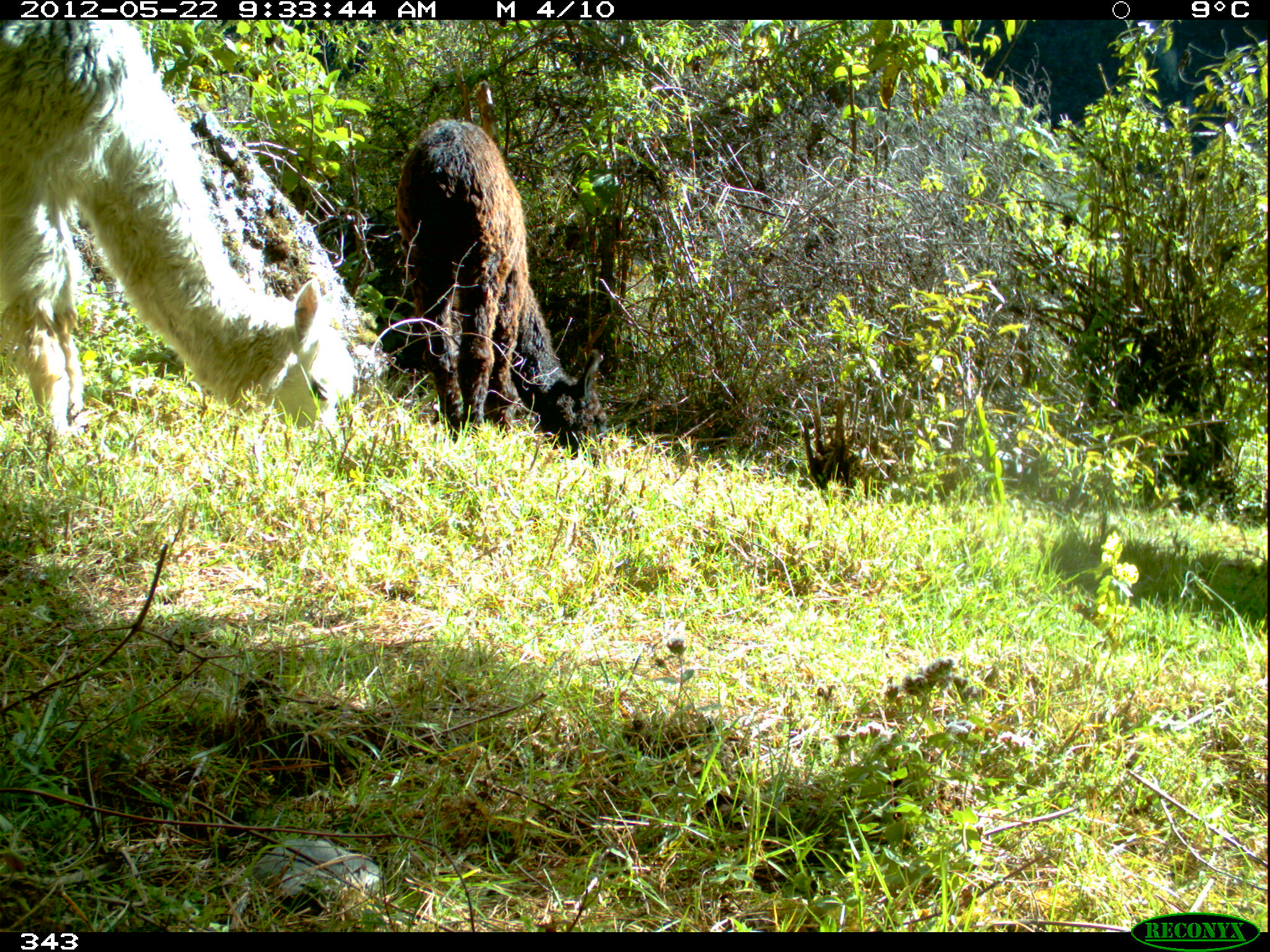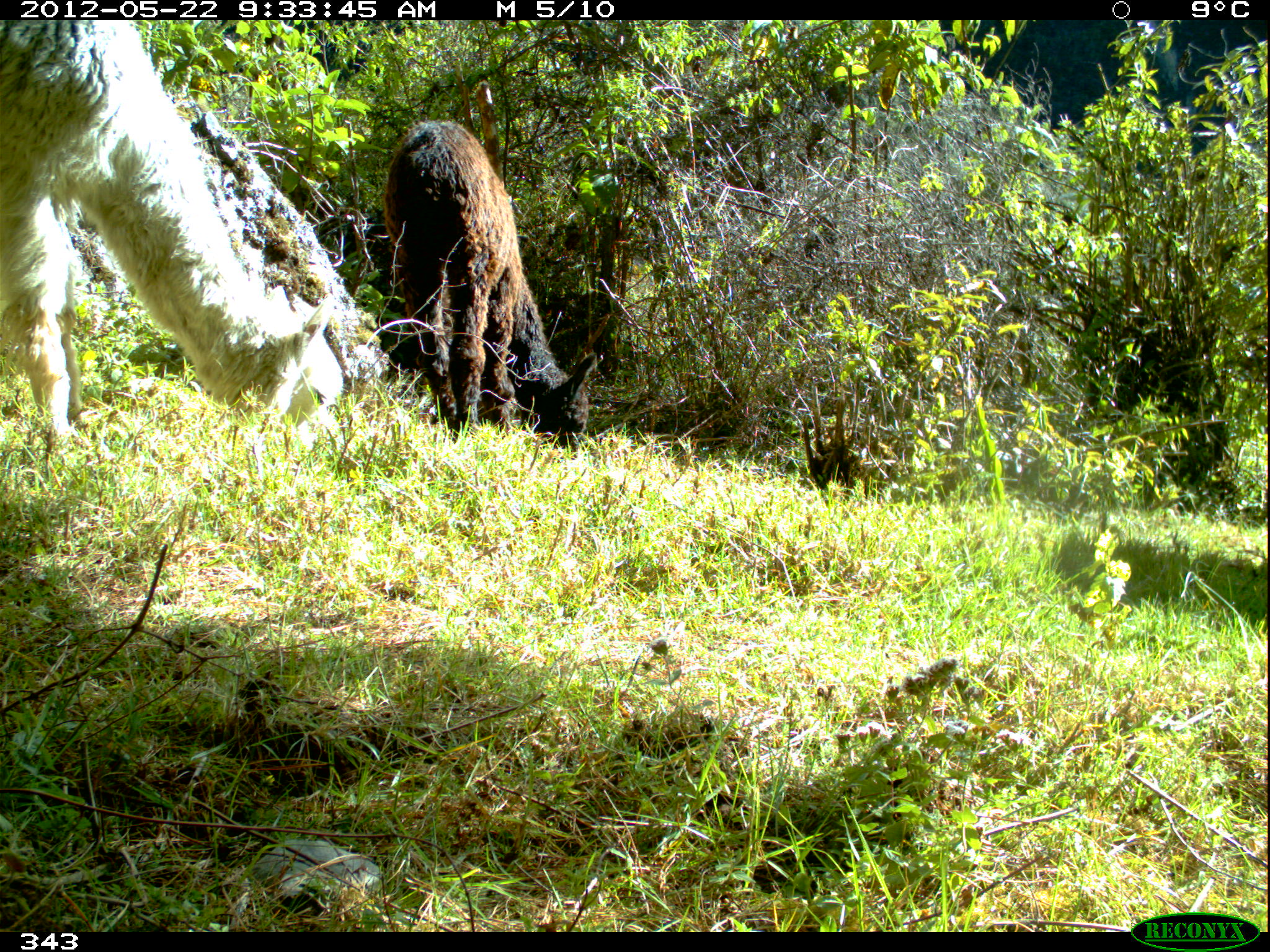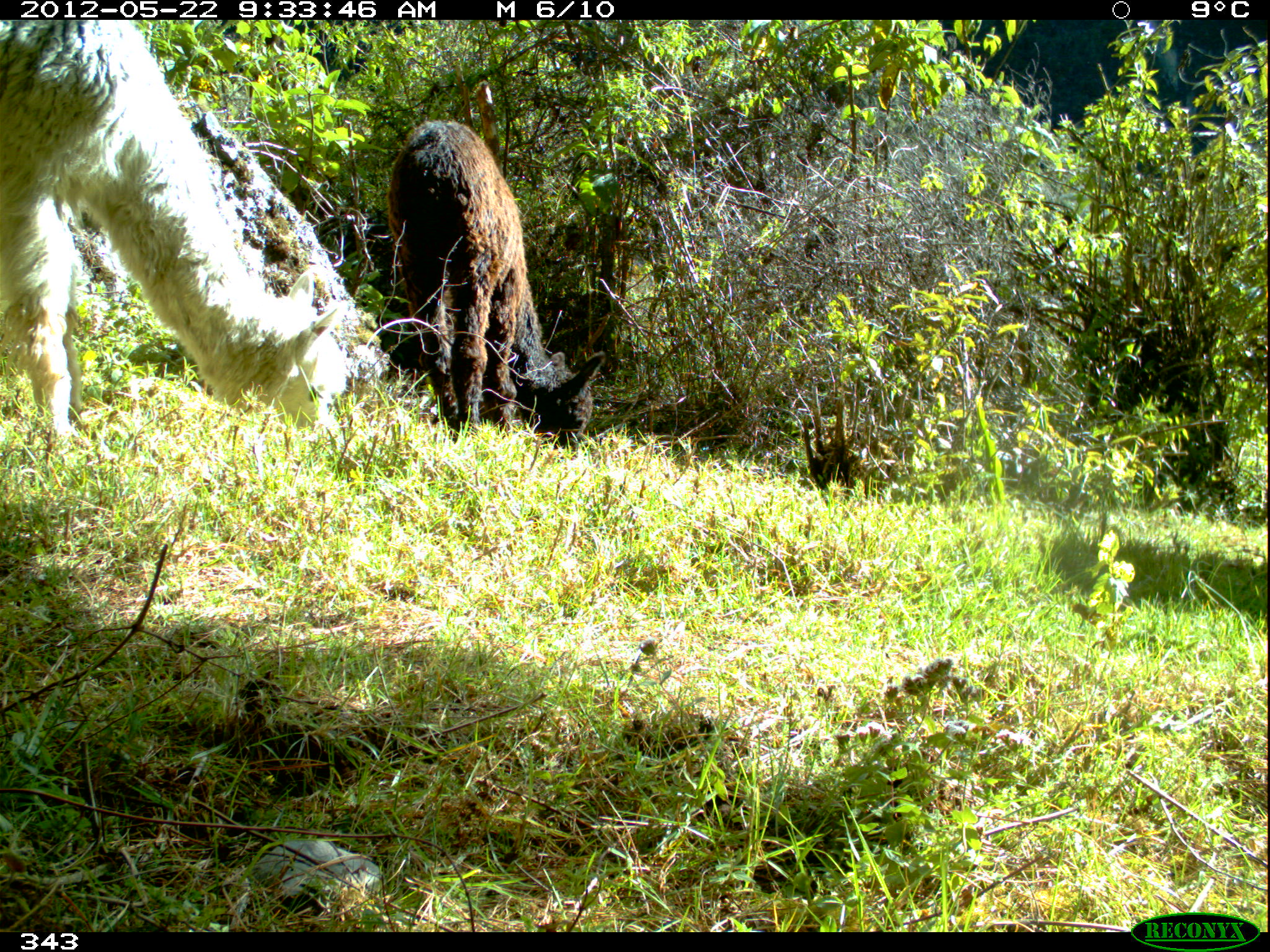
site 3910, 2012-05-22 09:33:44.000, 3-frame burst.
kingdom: Animalia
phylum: Chordata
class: Mammalia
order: Artiodactyla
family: Camelidae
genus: Vicugna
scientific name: Vicugna pacos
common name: alpaca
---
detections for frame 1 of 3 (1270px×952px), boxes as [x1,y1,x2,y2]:
vicugna pacos: [0,19,356,438]; [394,117,609,467]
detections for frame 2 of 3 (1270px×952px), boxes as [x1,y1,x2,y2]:
vicugna pacos: [0,19,343,453]; [382,118,597,456]